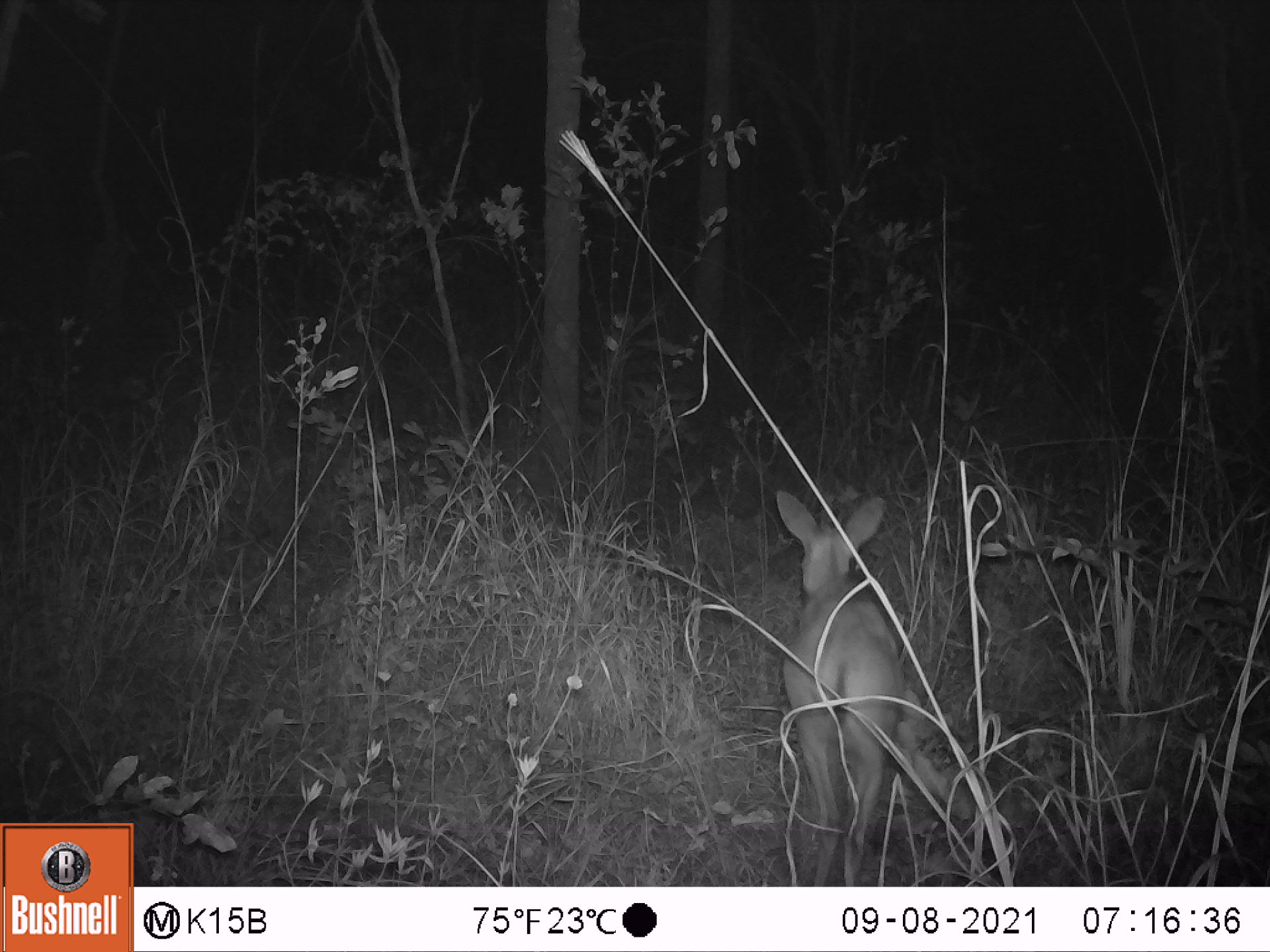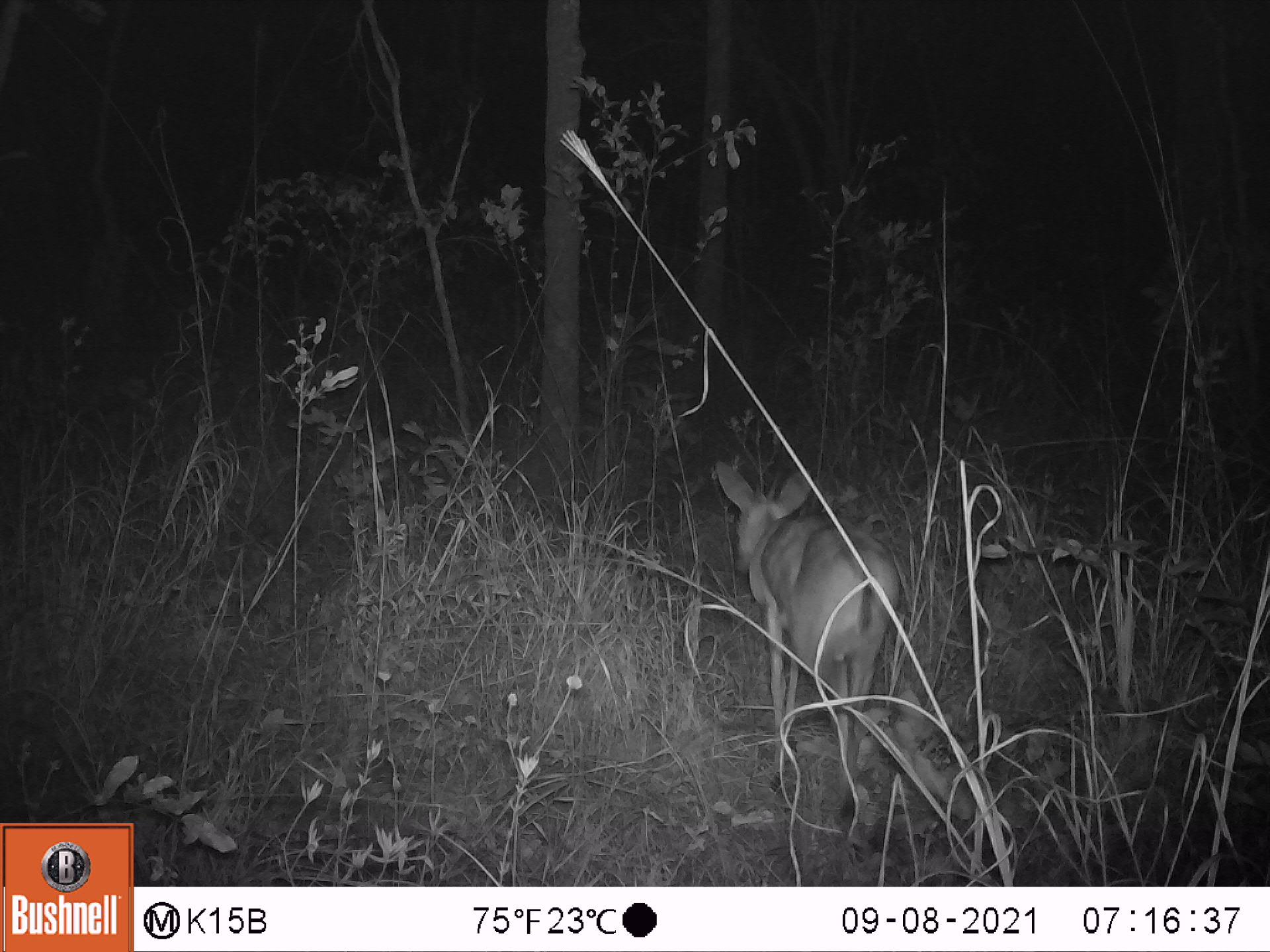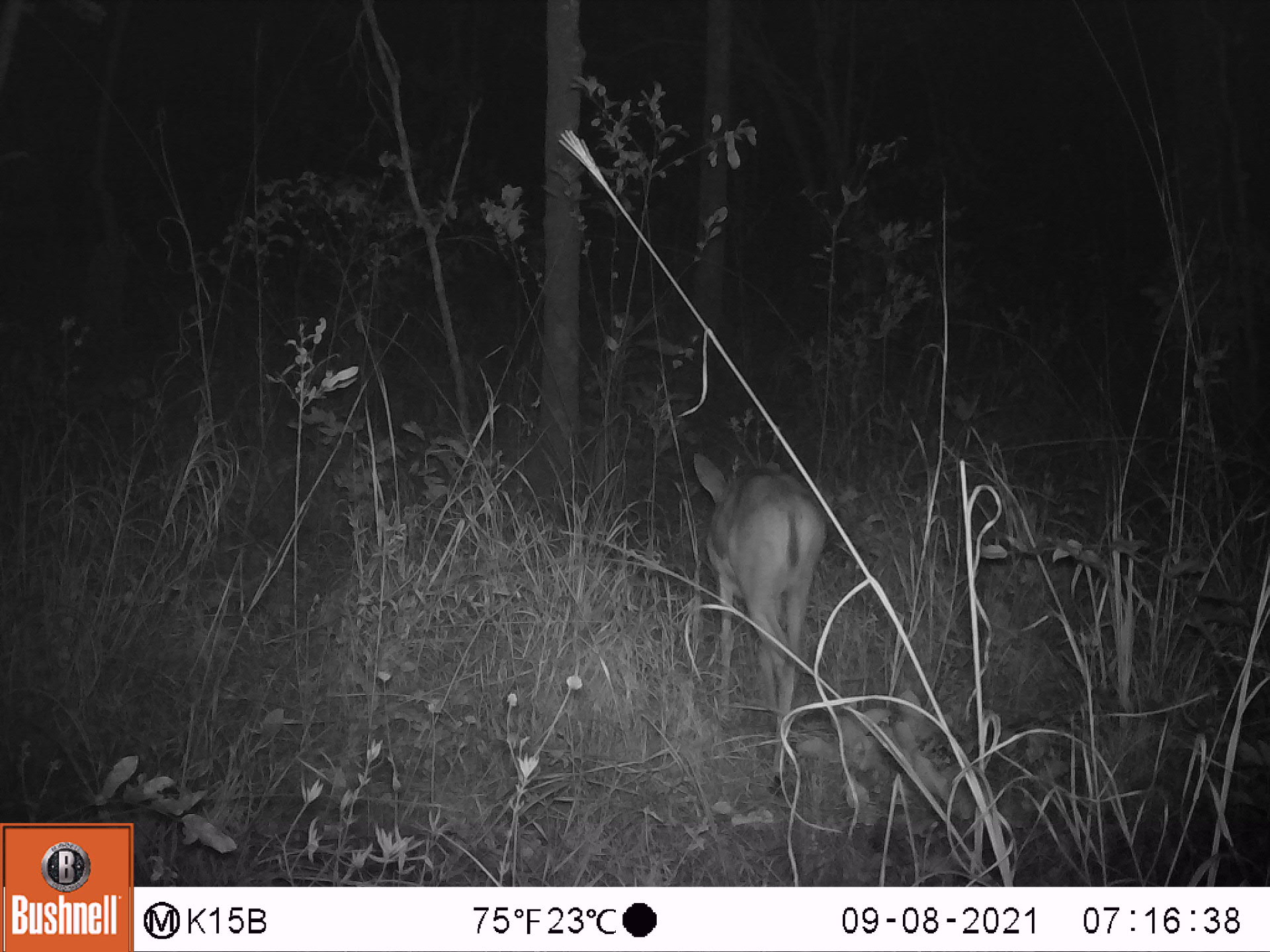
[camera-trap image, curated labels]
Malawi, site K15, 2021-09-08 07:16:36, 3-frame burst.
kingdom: Animalia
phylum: Chordata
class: Mammalia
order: Artiodactyla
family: Bovidae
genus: Sylvicapra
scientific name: Sylvicapra grimmia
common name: common duiker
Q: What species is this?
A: Common duiker (Sylvicapra grimmia).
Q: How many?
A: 1.